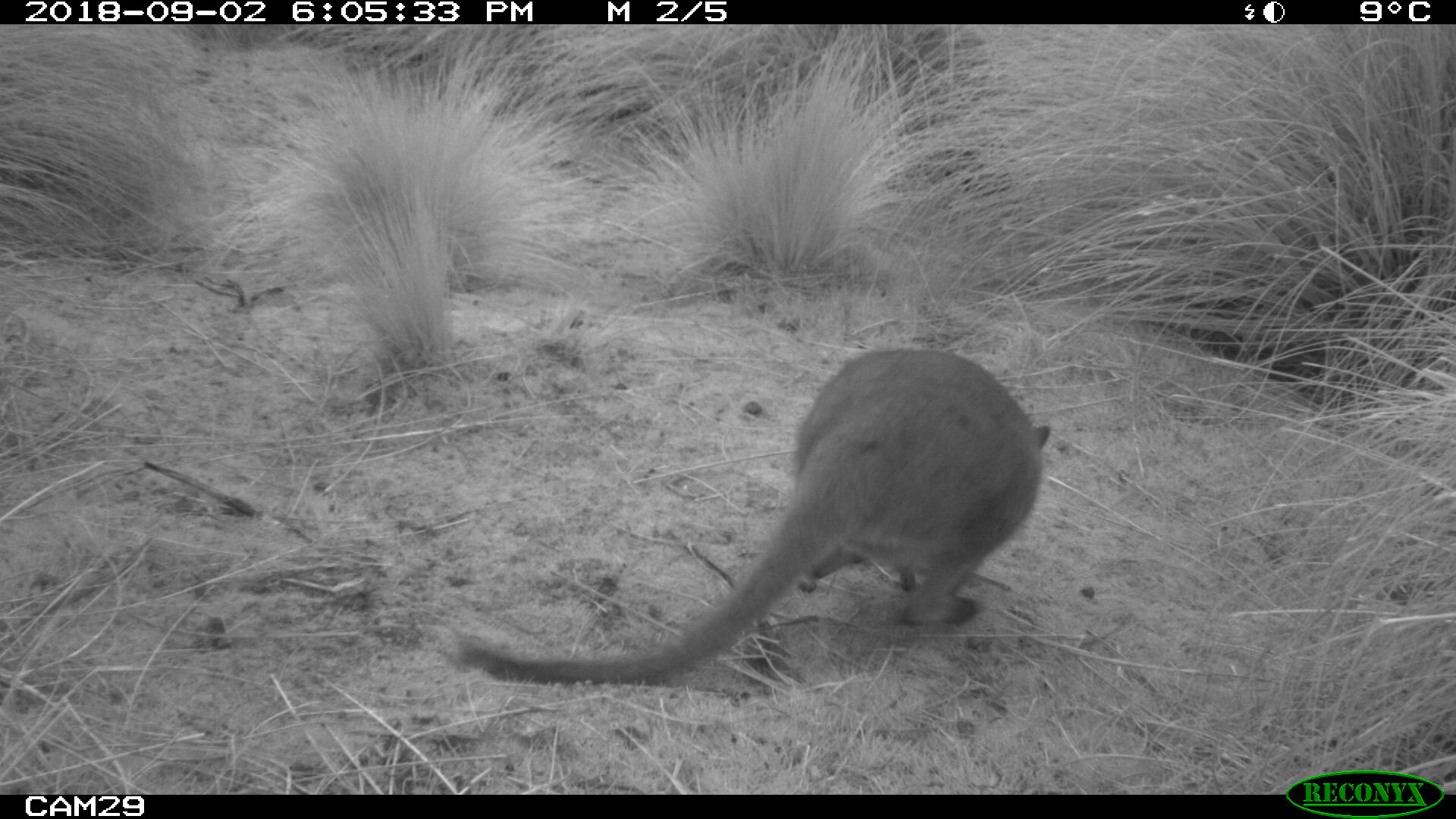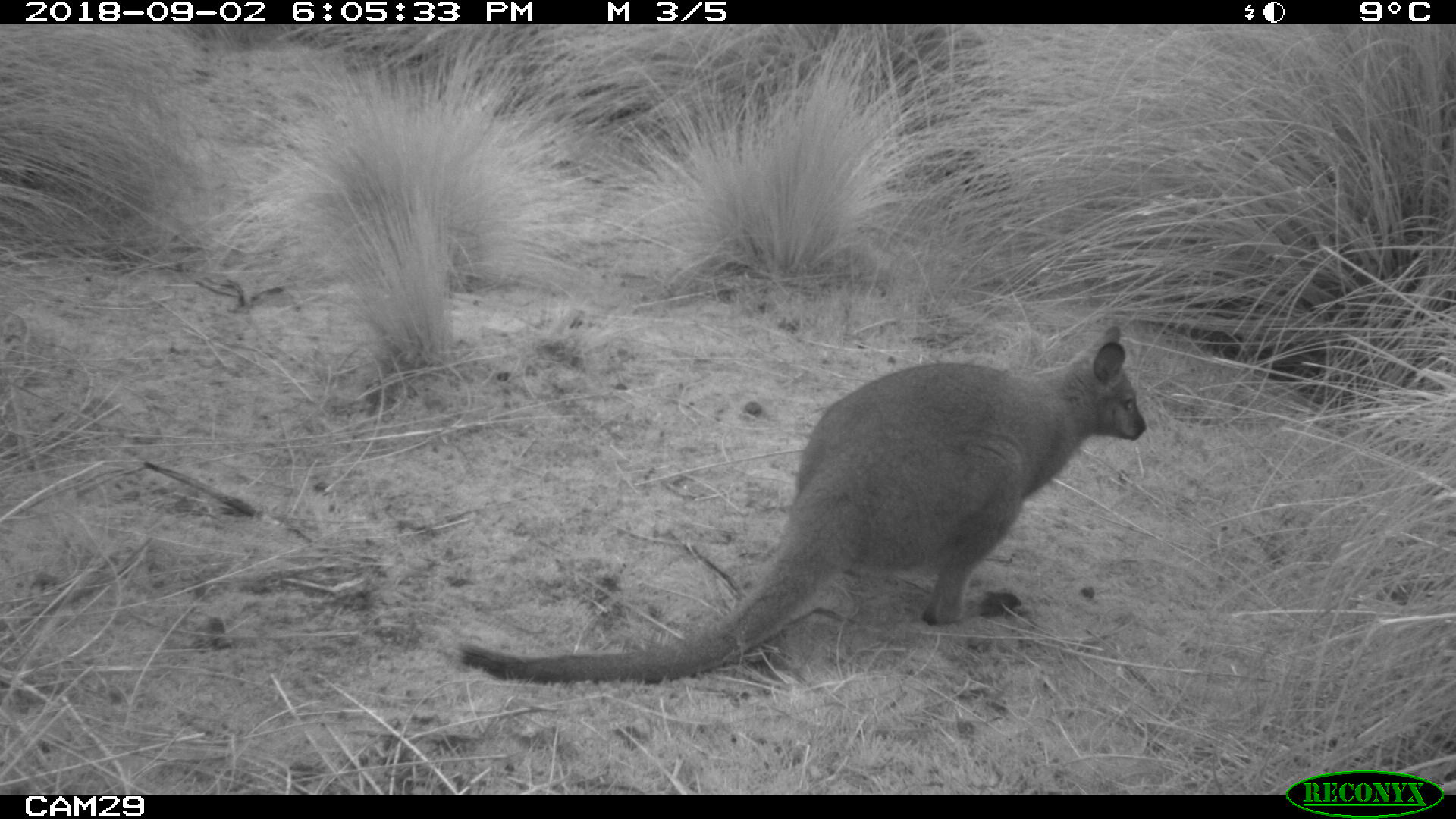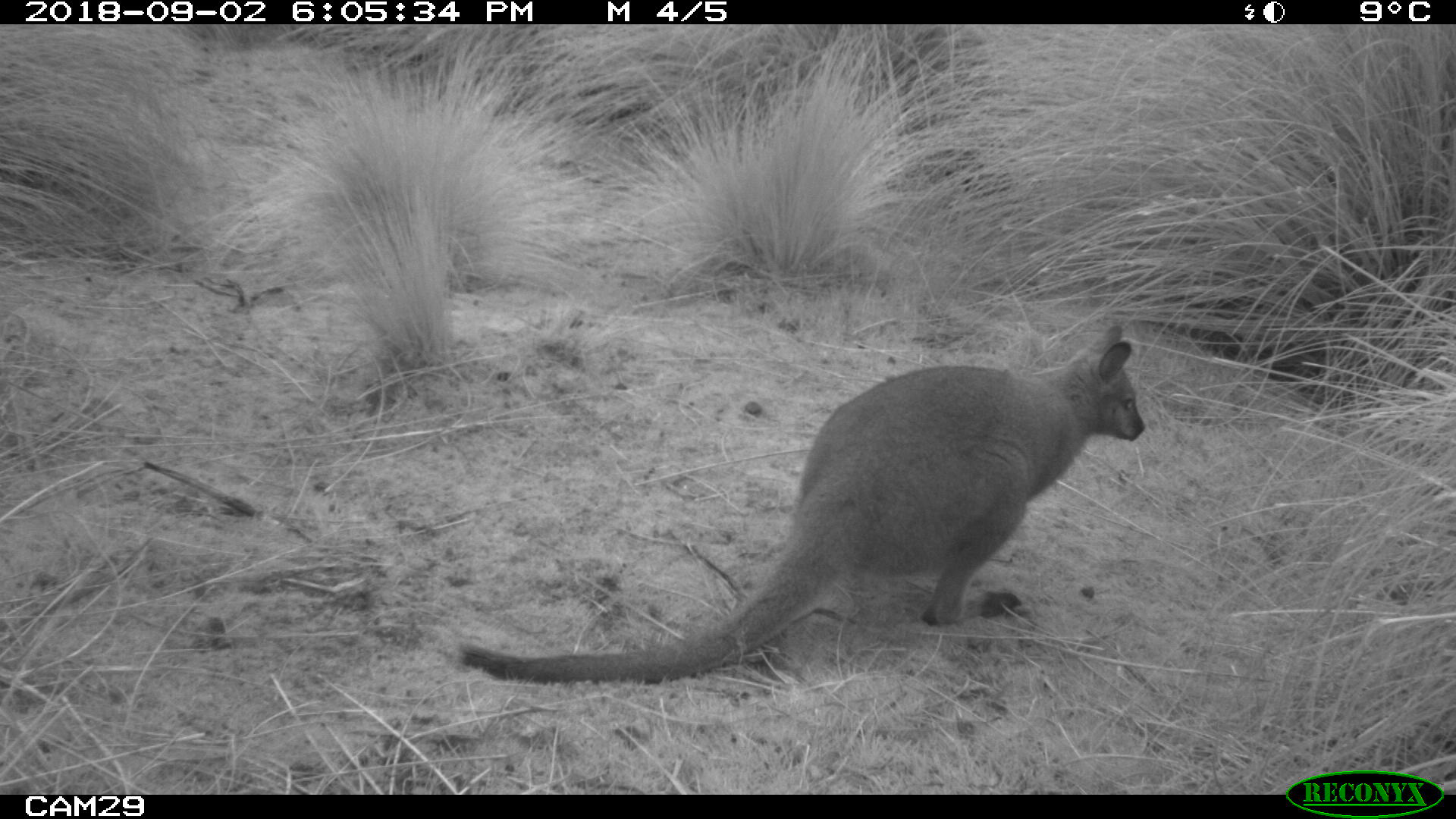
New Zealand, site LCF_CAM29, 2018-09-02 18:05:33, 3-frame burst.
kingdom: Animalia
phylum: Chordata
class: Mammalia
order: Diprotodontia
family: Macropodidae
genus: Notamacropus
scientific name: Notamacropus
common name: wallaby